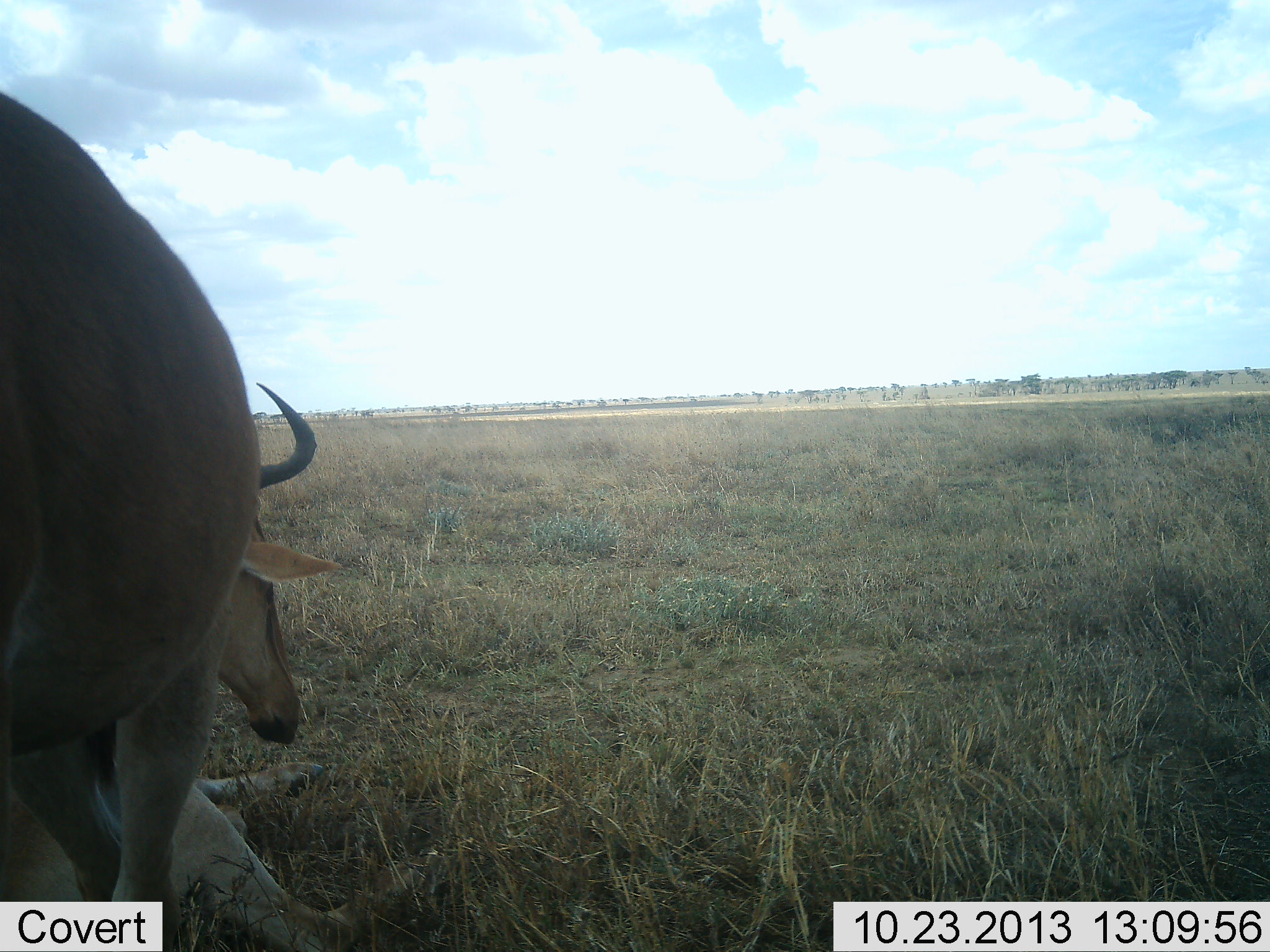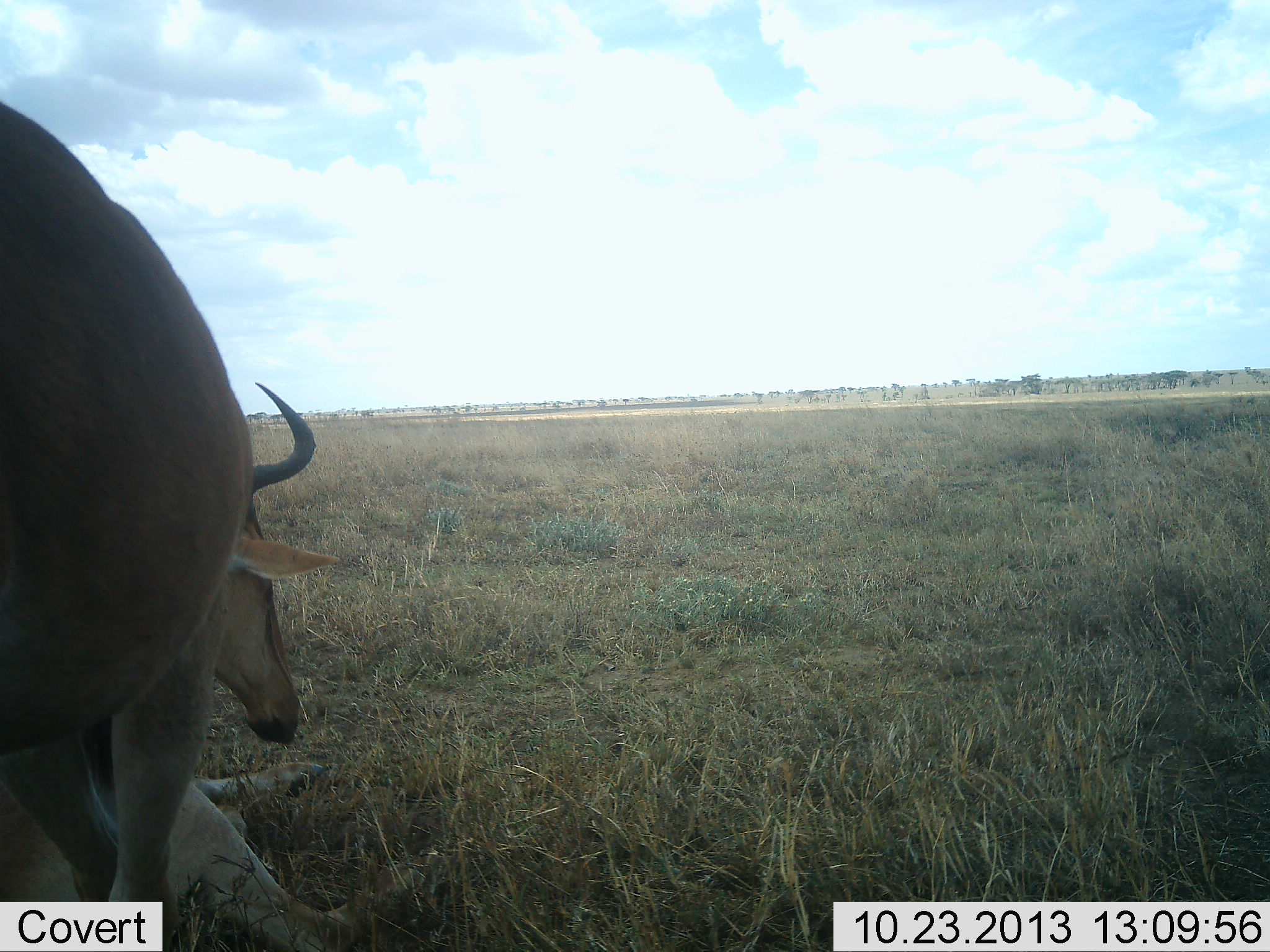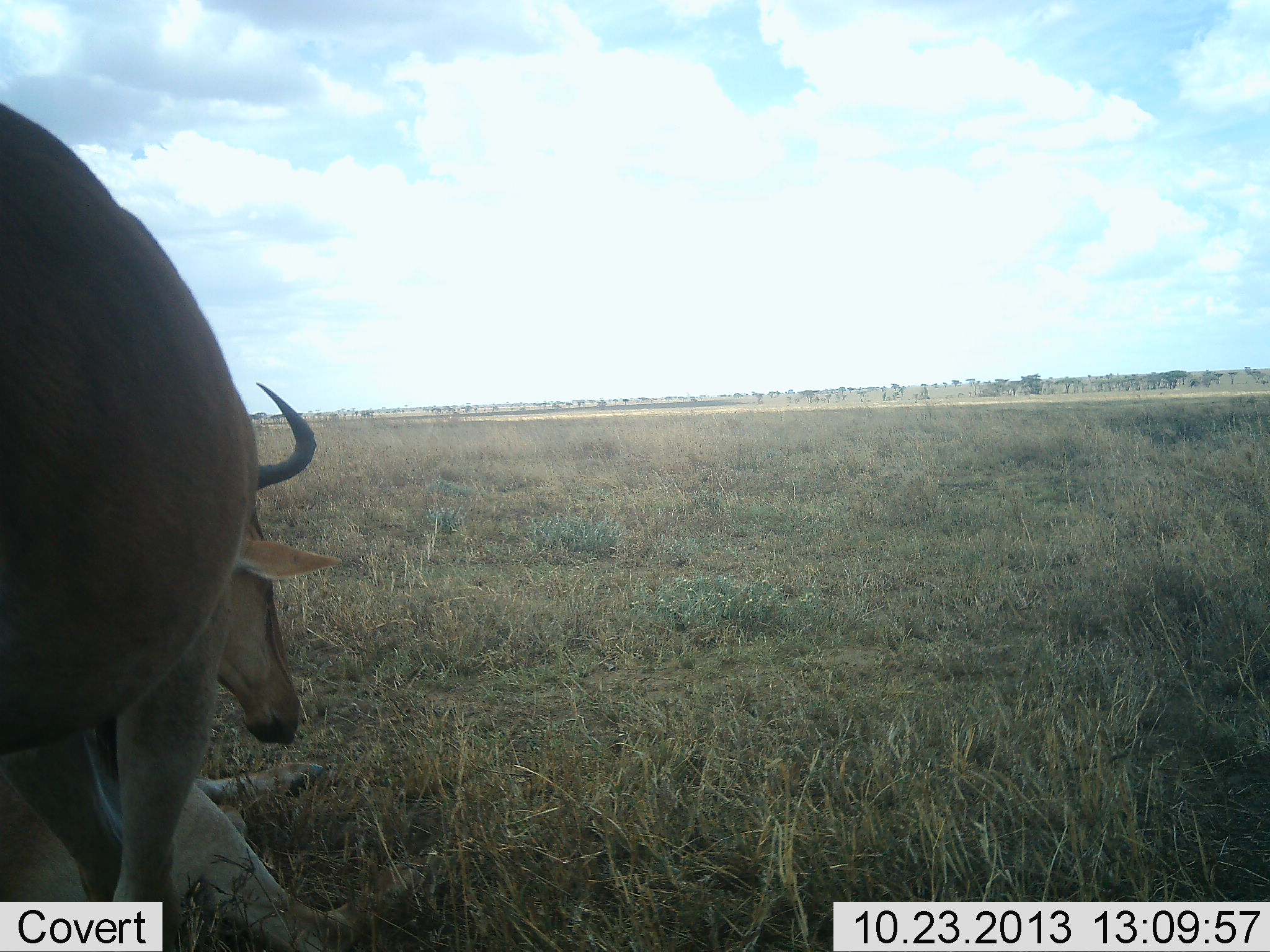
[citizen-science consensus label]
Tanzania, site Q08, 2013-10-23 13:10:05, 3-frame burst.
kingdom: Animalia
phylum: Chordata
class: Mammalia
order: Artiodactyla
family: Bovidae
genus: Alcelaphus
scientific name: Alcelaphus buselaphus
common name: hartebeest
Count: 2.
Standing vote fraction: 67%.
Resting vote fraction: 47%.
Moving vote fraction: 7%.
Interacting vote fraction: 0%.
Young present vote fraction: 7%.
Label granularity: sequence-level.